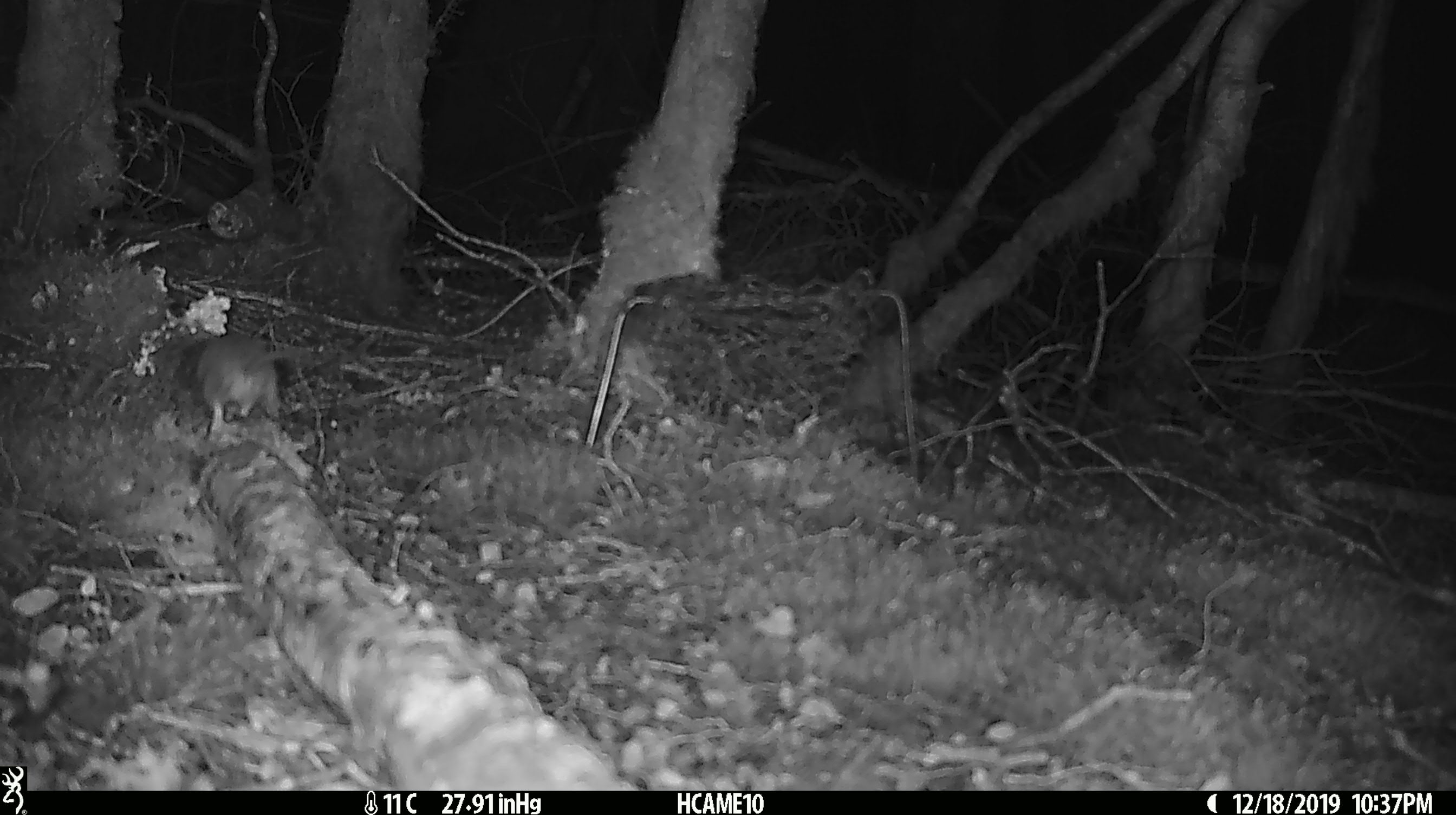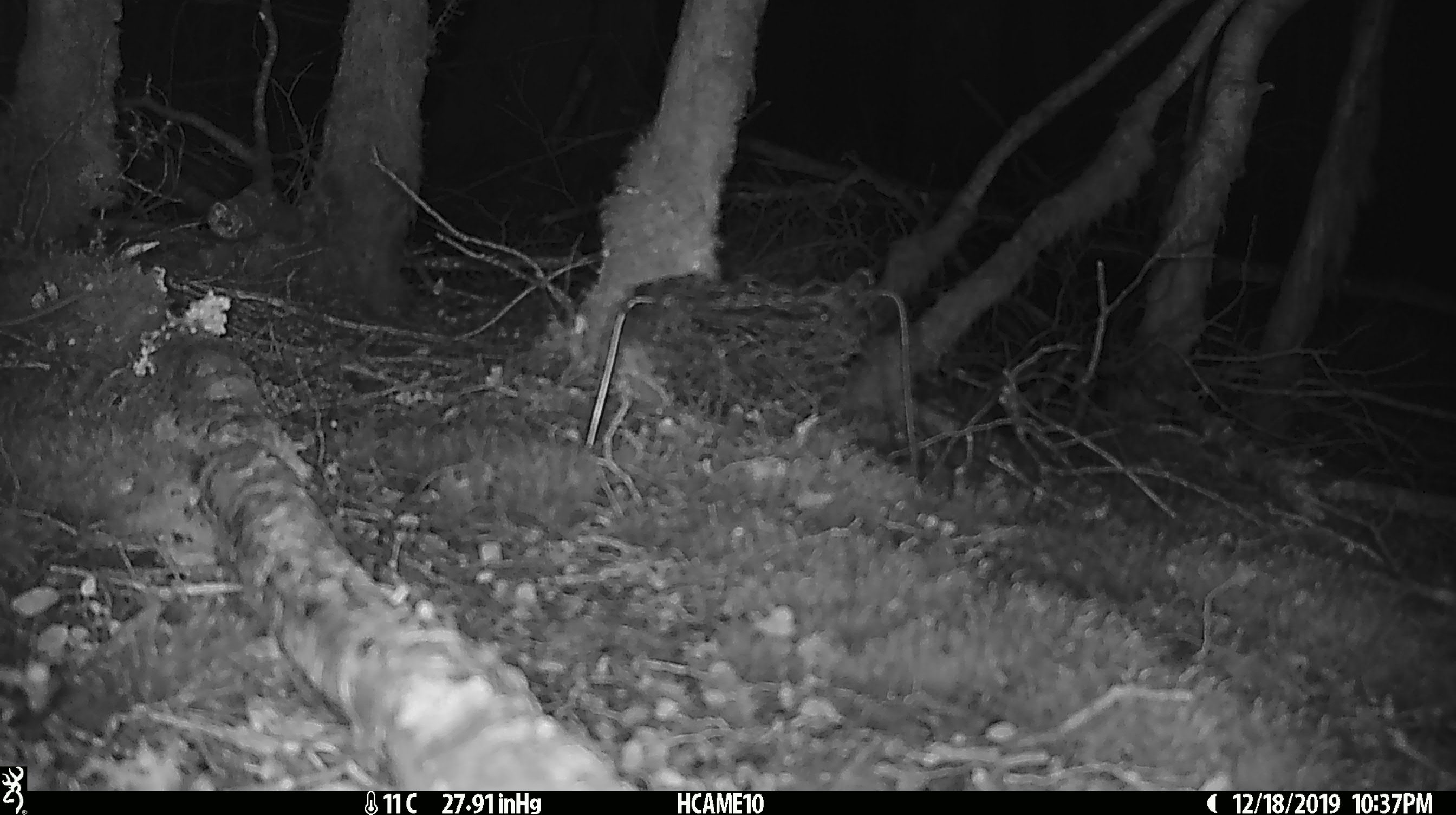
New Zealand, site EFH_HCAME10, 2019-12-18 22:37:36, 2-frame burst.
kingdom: Animalia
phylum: Chordata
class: Mammalia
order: Rodentia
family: Muridae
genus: Mus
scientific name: Mus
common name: mouse